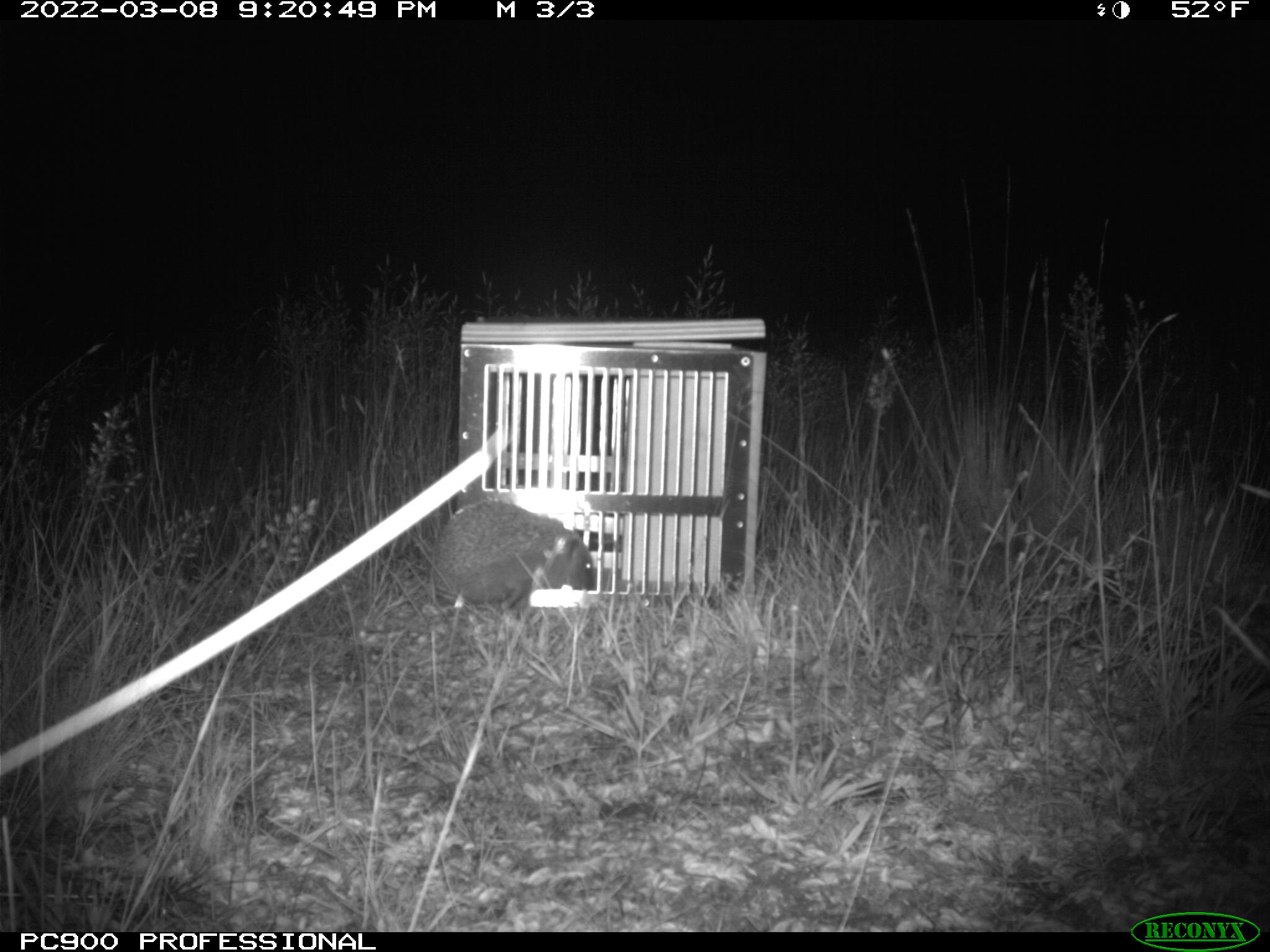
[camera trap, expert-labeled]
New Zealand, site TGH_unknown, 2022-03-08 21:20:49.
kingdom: Animalia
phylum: Chordata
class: Mammalia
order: Eulipotyphla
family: Erinaceidae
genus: Erinaceus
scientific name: Erinaceus europaeus europaeus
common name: european hedgehog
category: hedgehog